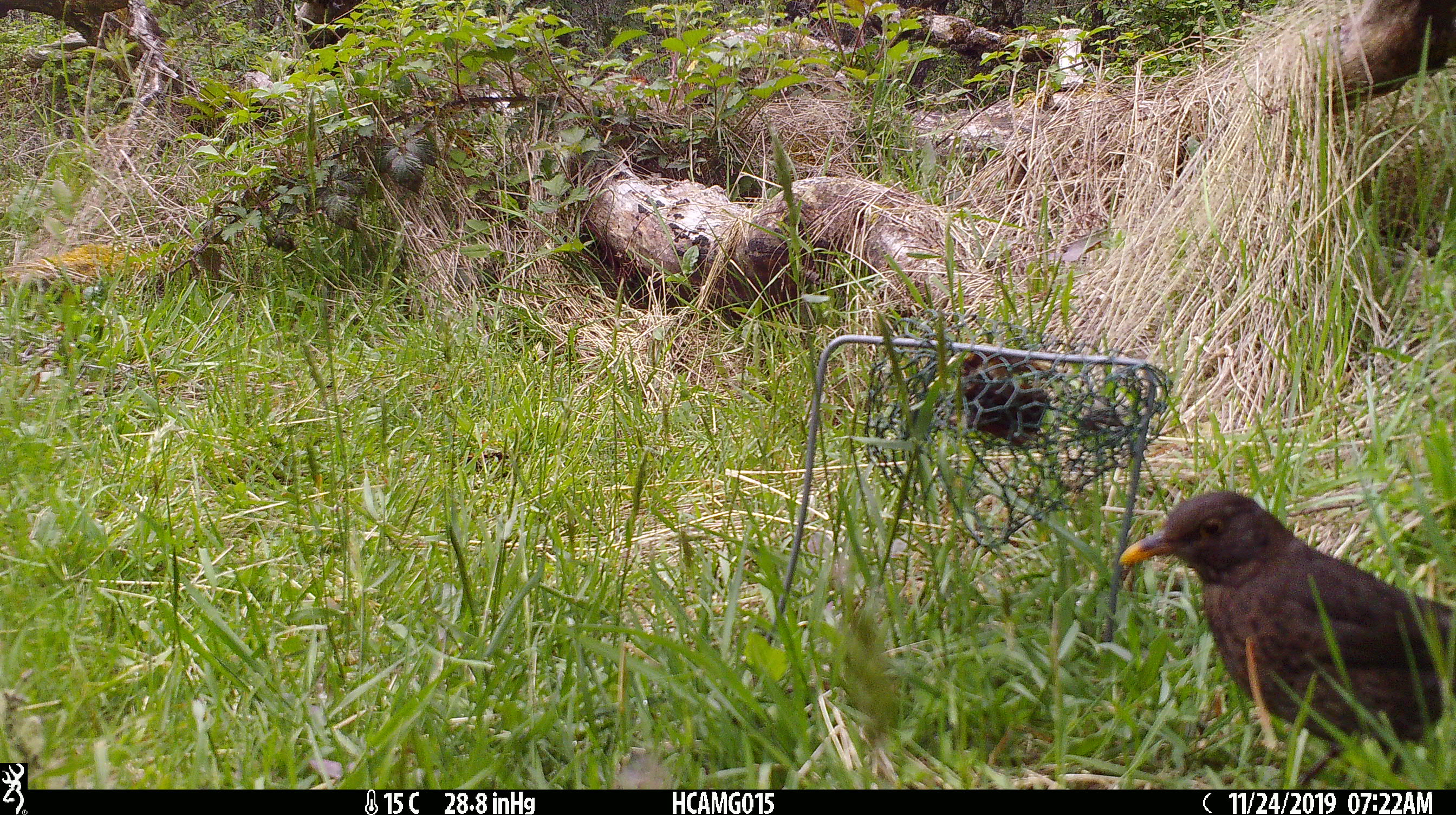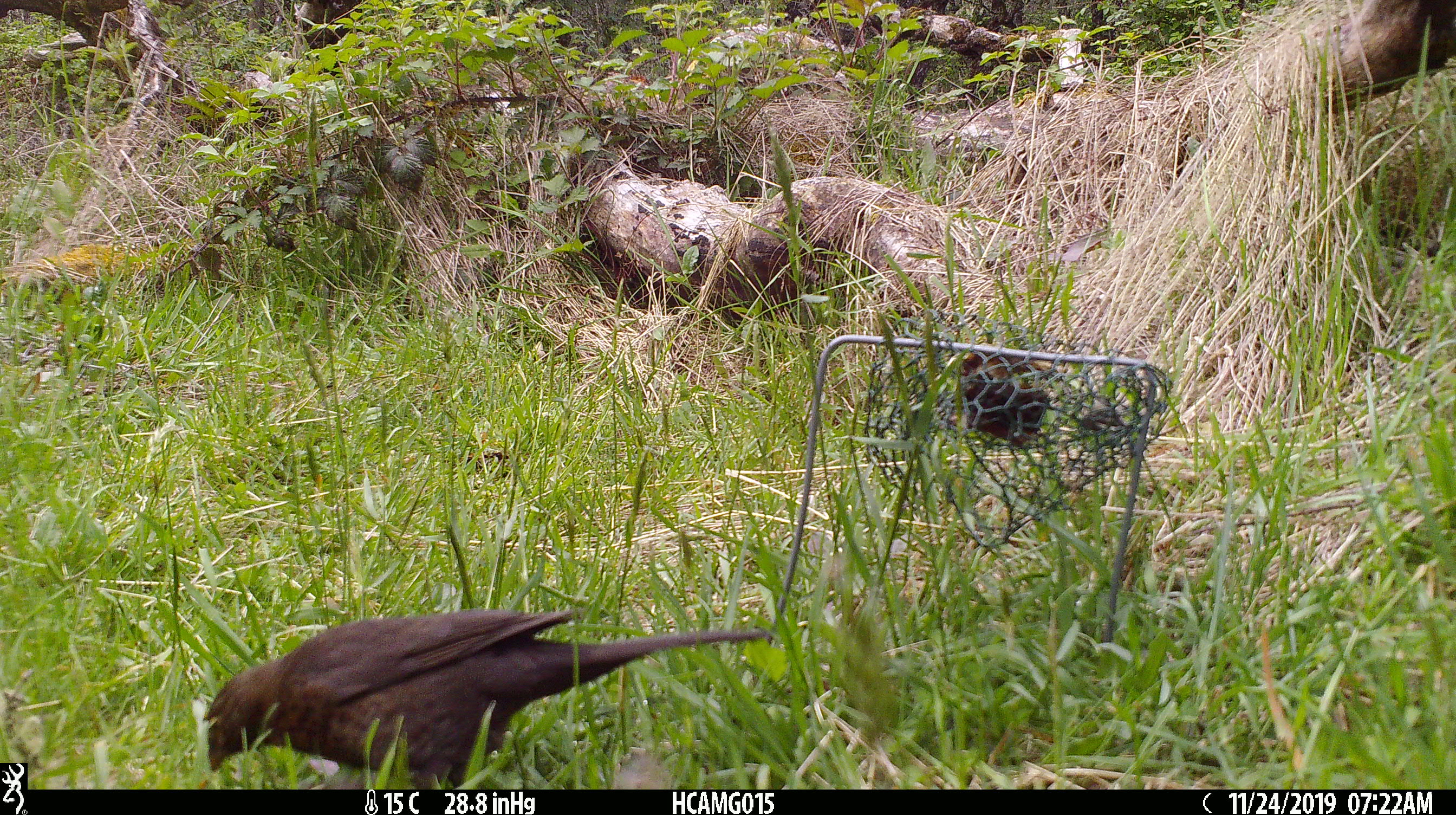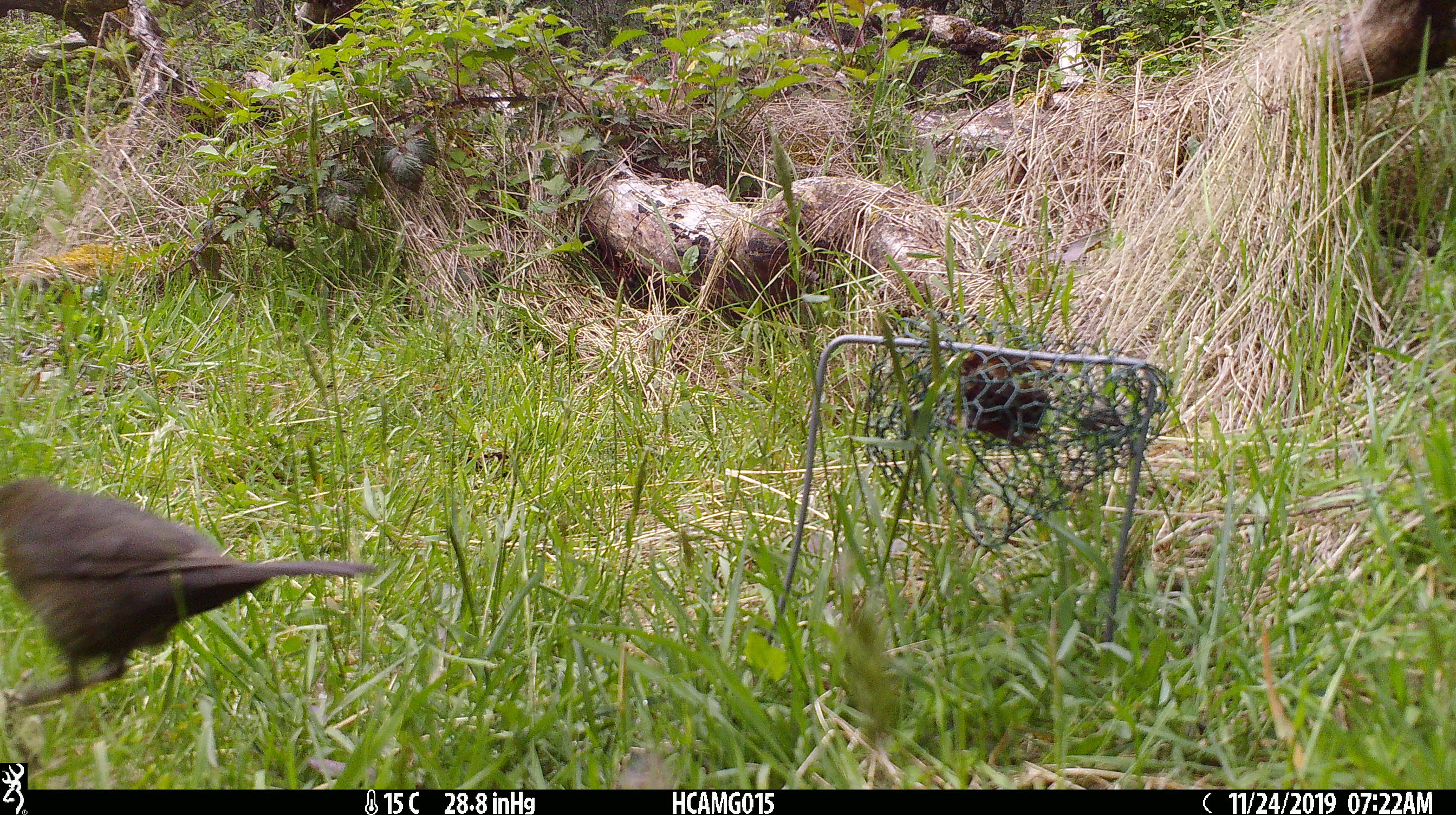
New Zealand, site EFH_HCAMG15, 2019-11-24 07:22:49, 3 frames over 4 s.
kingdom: Animalia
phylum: Chordata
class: Aves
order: Passeriformes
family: Turdidae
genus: Turdus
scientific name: Turdus merula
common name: eurasian blackbird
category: blackbird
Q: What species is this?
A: Blackbird (eurasian blackbird) (Turdus merula).